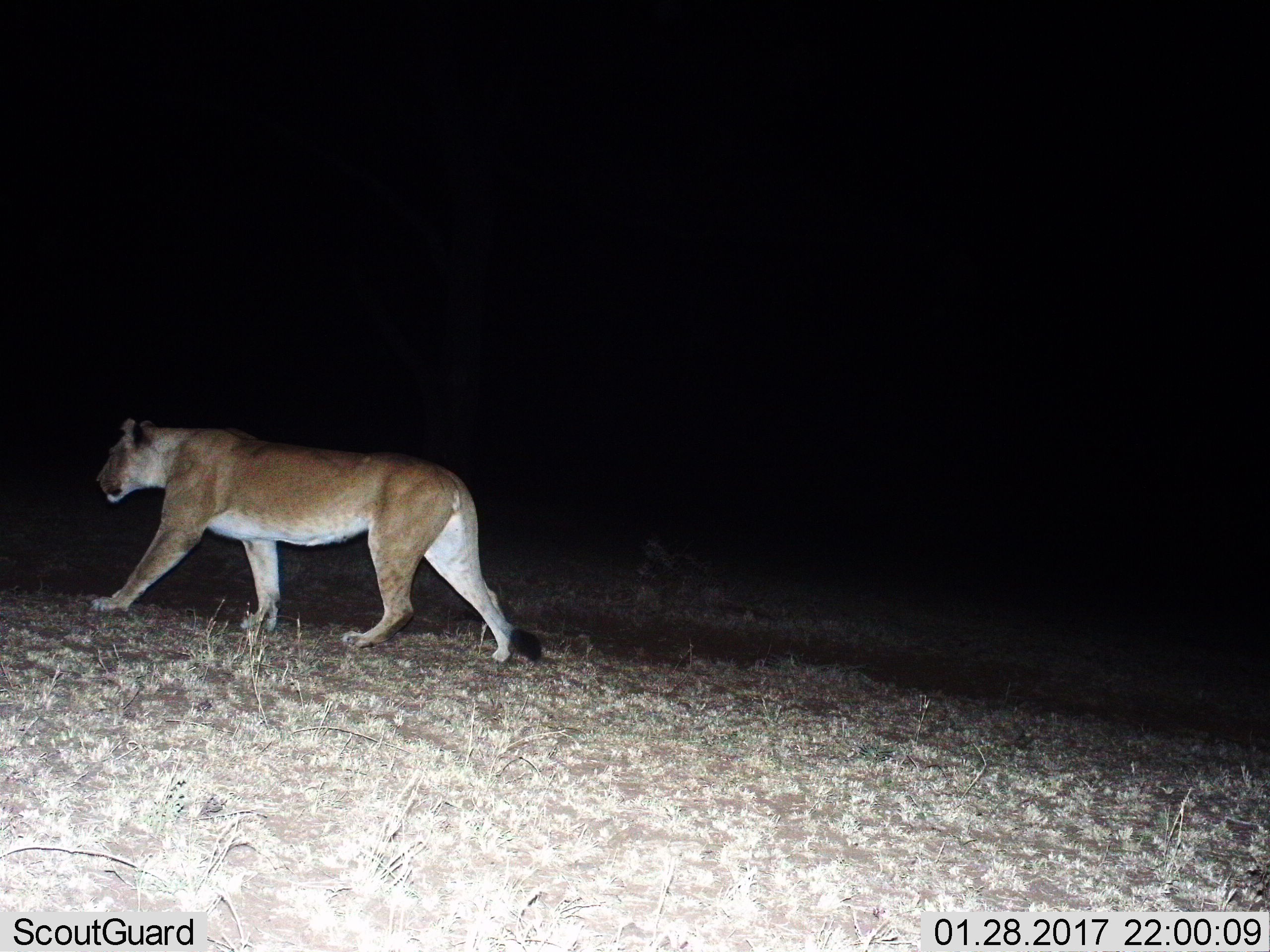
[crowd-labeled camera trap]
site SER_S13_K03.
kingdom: Animalia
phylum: Chordata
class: Mammalia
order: Carnivora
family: Felidae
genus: Panthera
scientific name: Panthera leo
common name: lion female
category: lionfemale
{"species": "lionfemale (lion female) (Panthera leo)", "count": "1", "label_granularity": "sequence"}